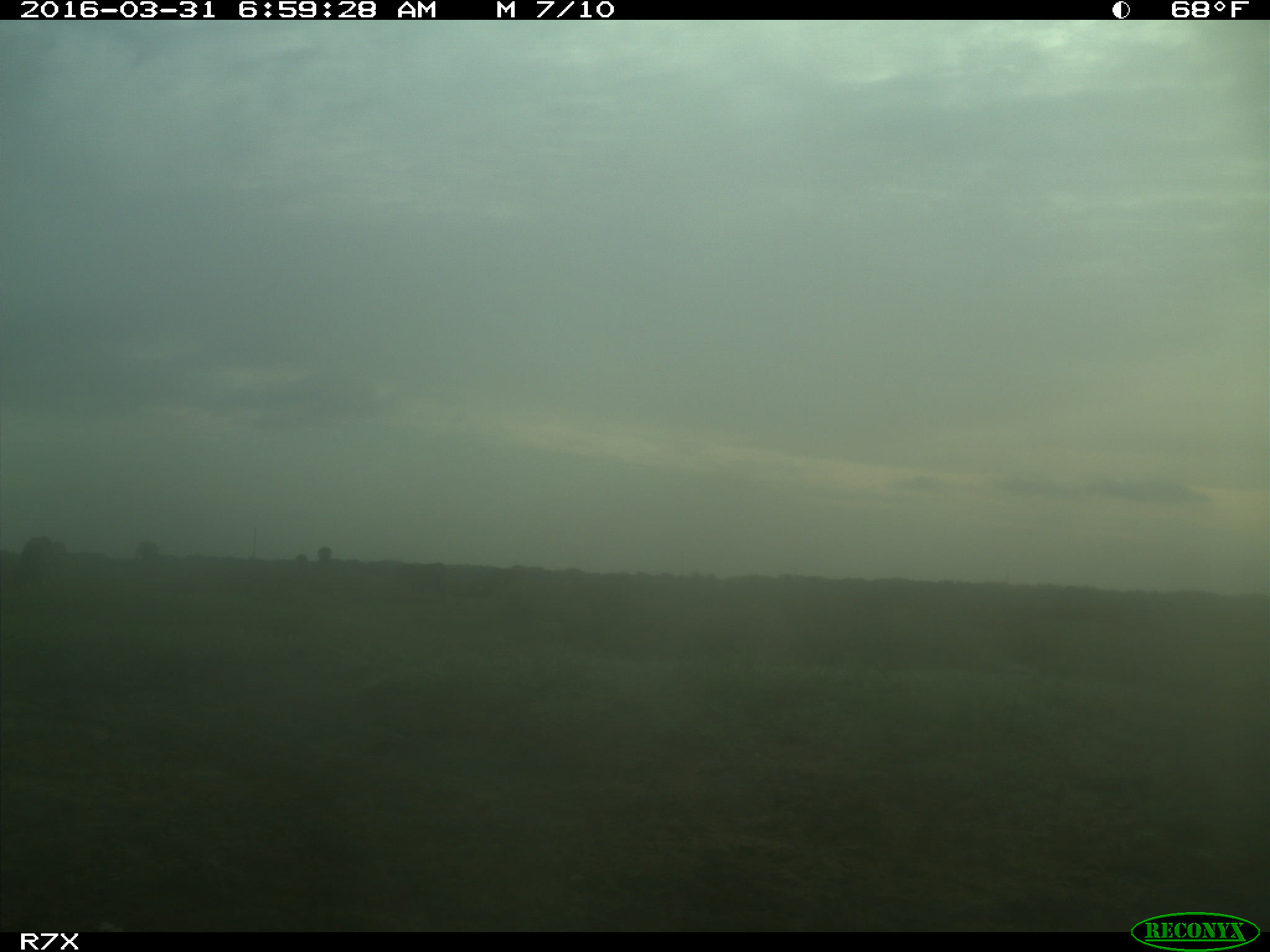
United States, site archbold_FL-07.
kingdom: Animalia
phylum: Chordata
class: Mammalia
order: Artiodactyla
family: Bovidae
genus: Bos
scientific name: Bos taurus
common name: domestic cow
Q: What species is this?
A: Bos taurus (domestic cow).